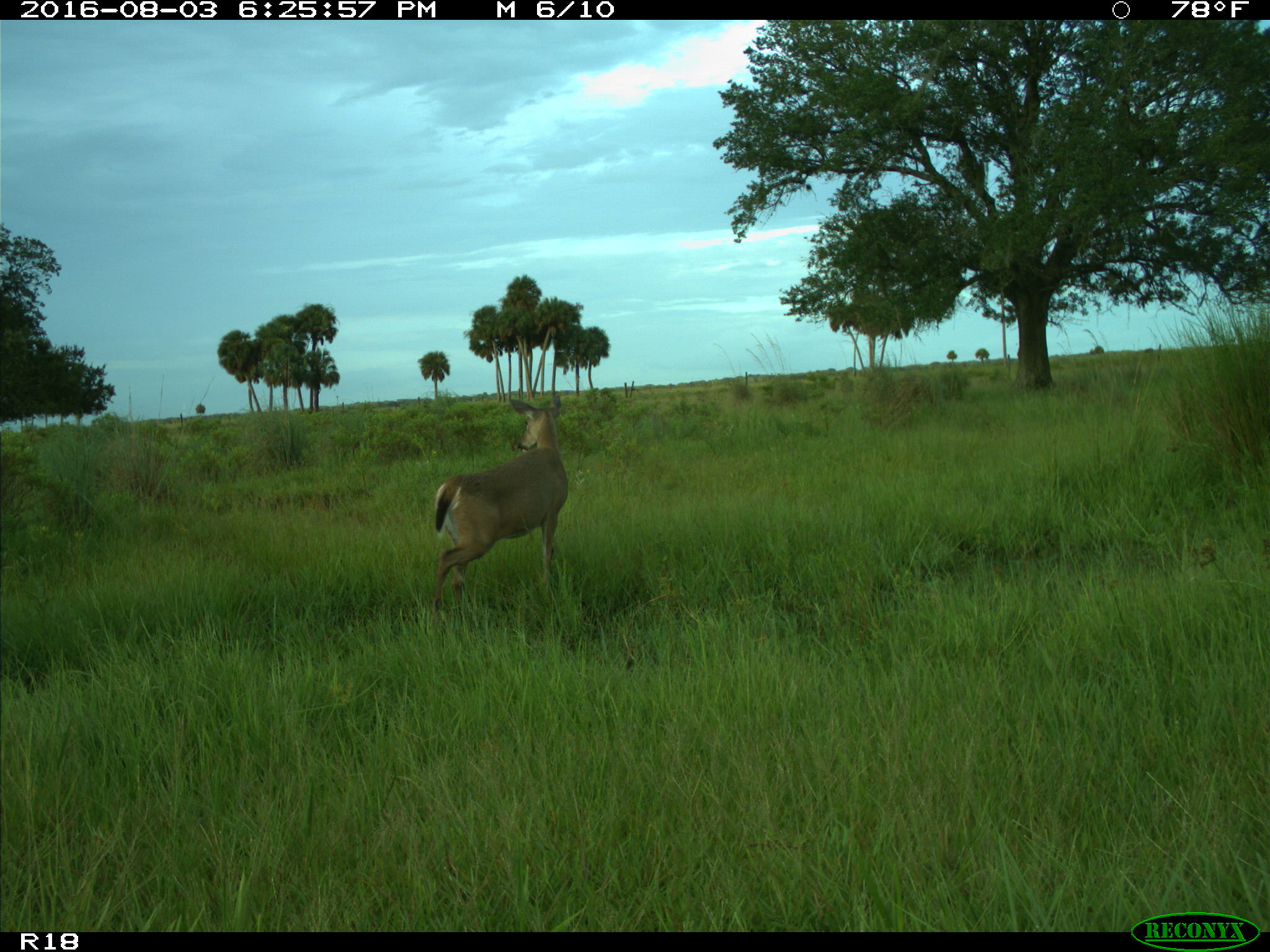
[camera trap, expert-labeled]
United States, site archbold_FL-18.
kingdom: Animalia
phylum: Chordata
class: Mammalia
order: Artiodactyla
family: Cervidae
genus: Odocoileus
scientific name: Odocoileus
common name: deer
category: unidentified deer